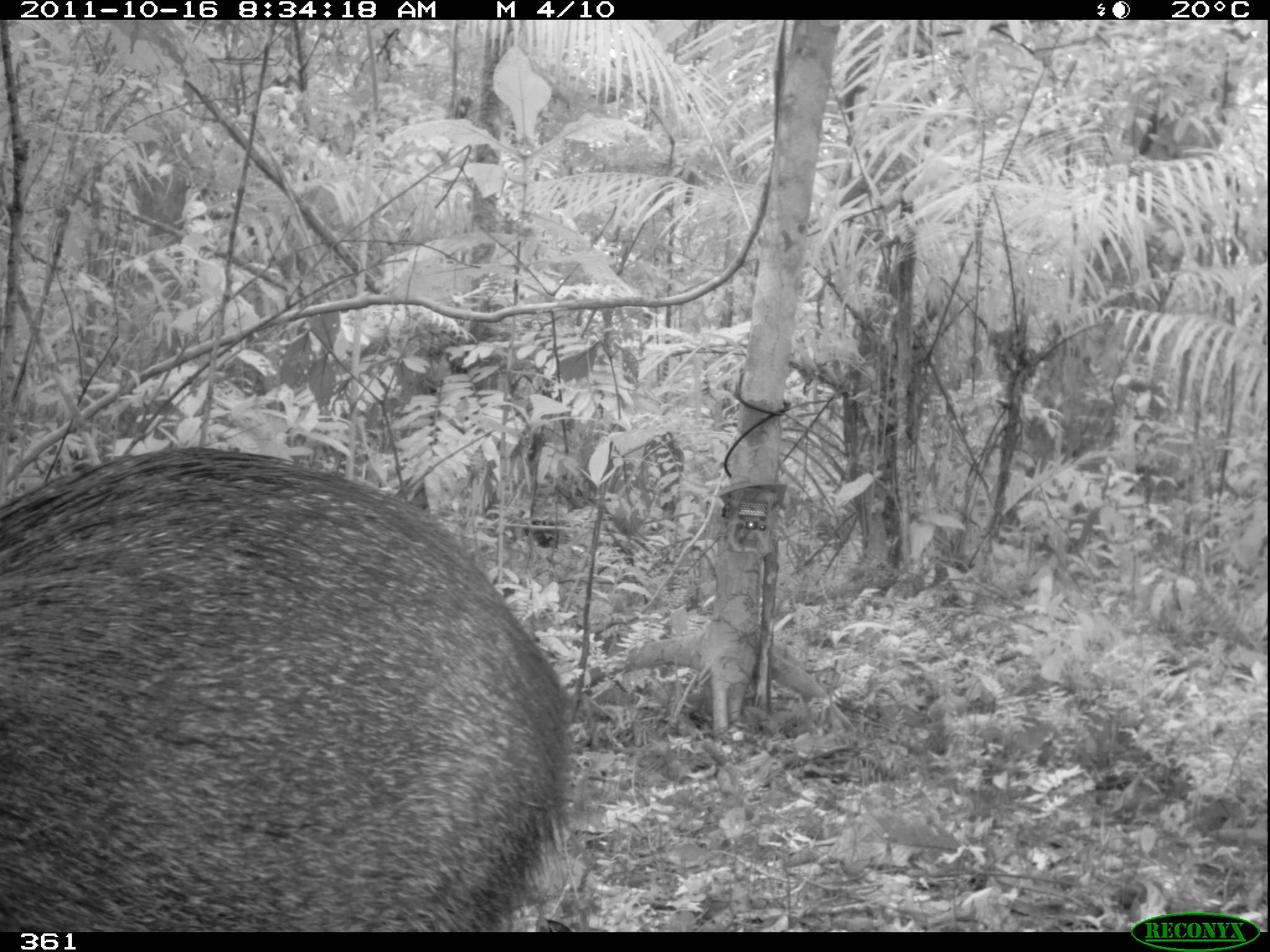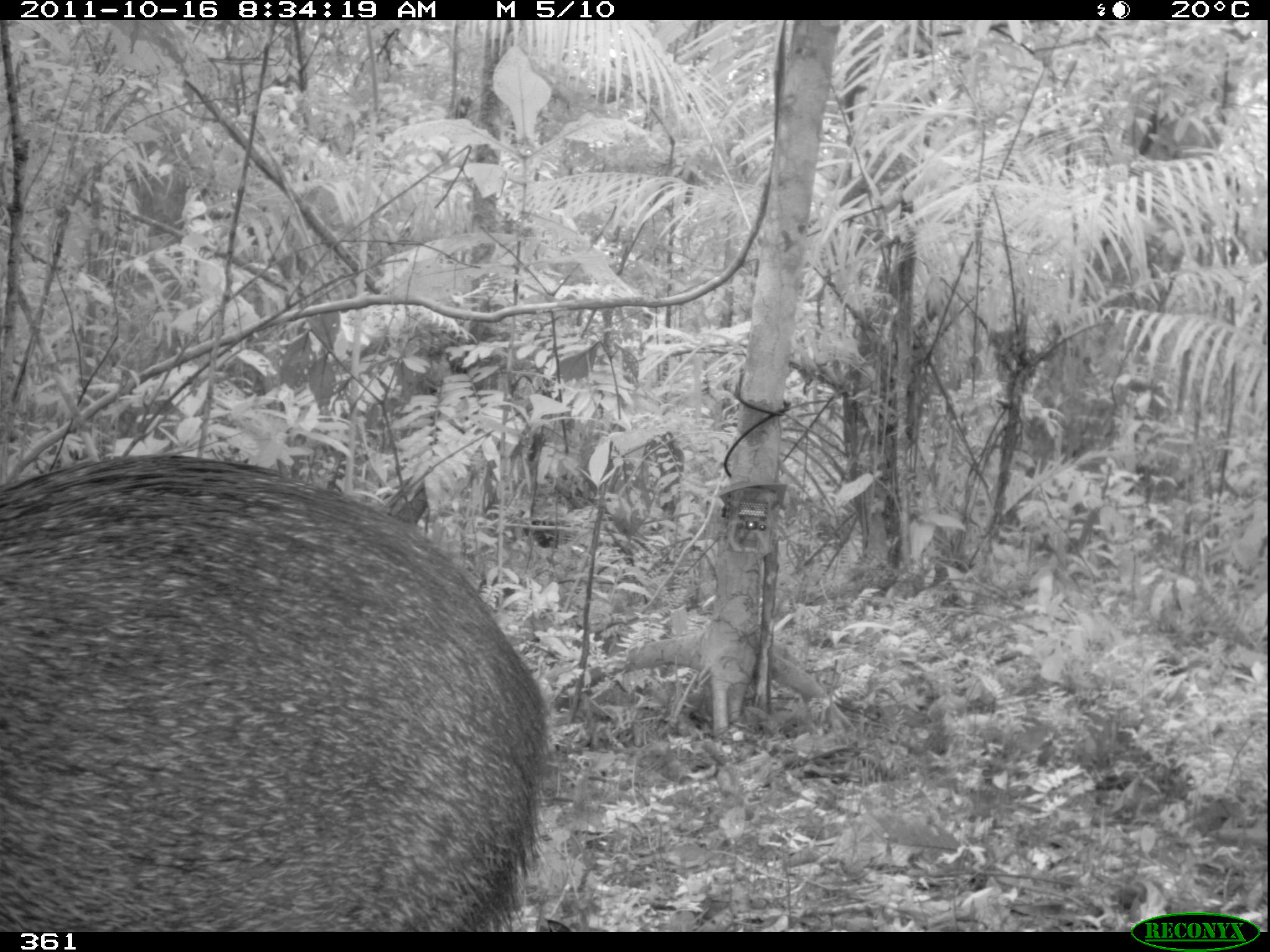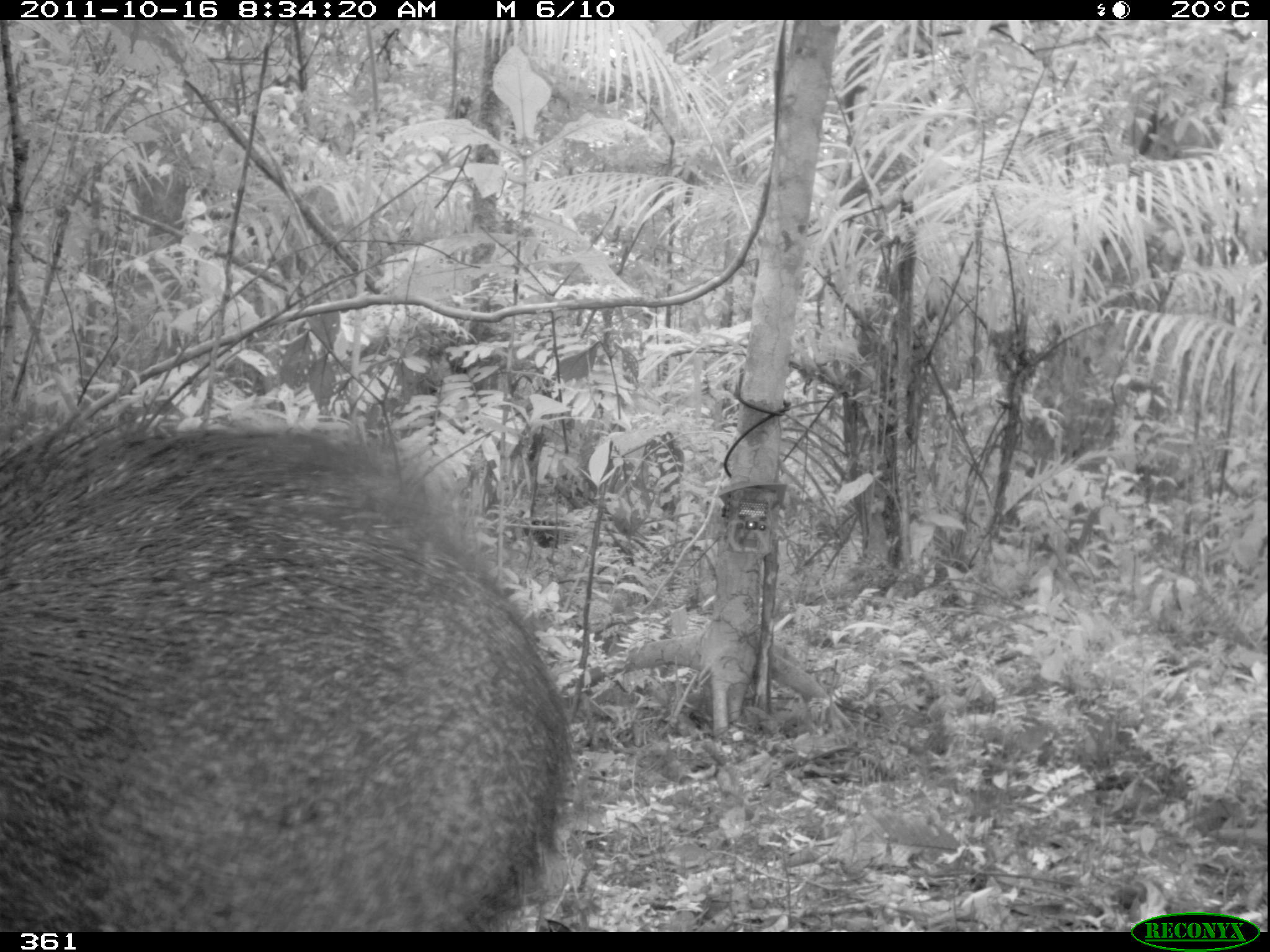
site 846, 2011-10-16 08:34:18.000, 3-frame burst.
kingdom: Animalia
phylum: Chordata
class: Mammalia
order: Artiodactyla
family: Tayassuidae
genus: Pecari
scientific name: Pecari tajacu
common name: collared peccary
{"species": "Pecari tajacu (collared peccary)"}